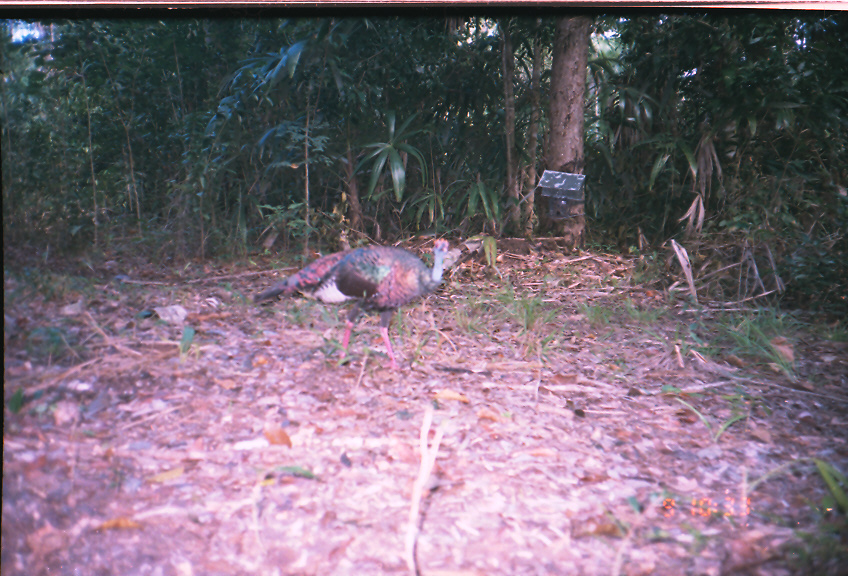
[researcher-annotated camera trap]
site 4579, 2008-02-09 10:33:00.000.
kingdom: Animalia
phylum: Chordata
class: Aves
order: Galliformes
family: Phasianidae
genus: Meleagris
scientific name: Meleagris ocellata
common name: ocellated turkey